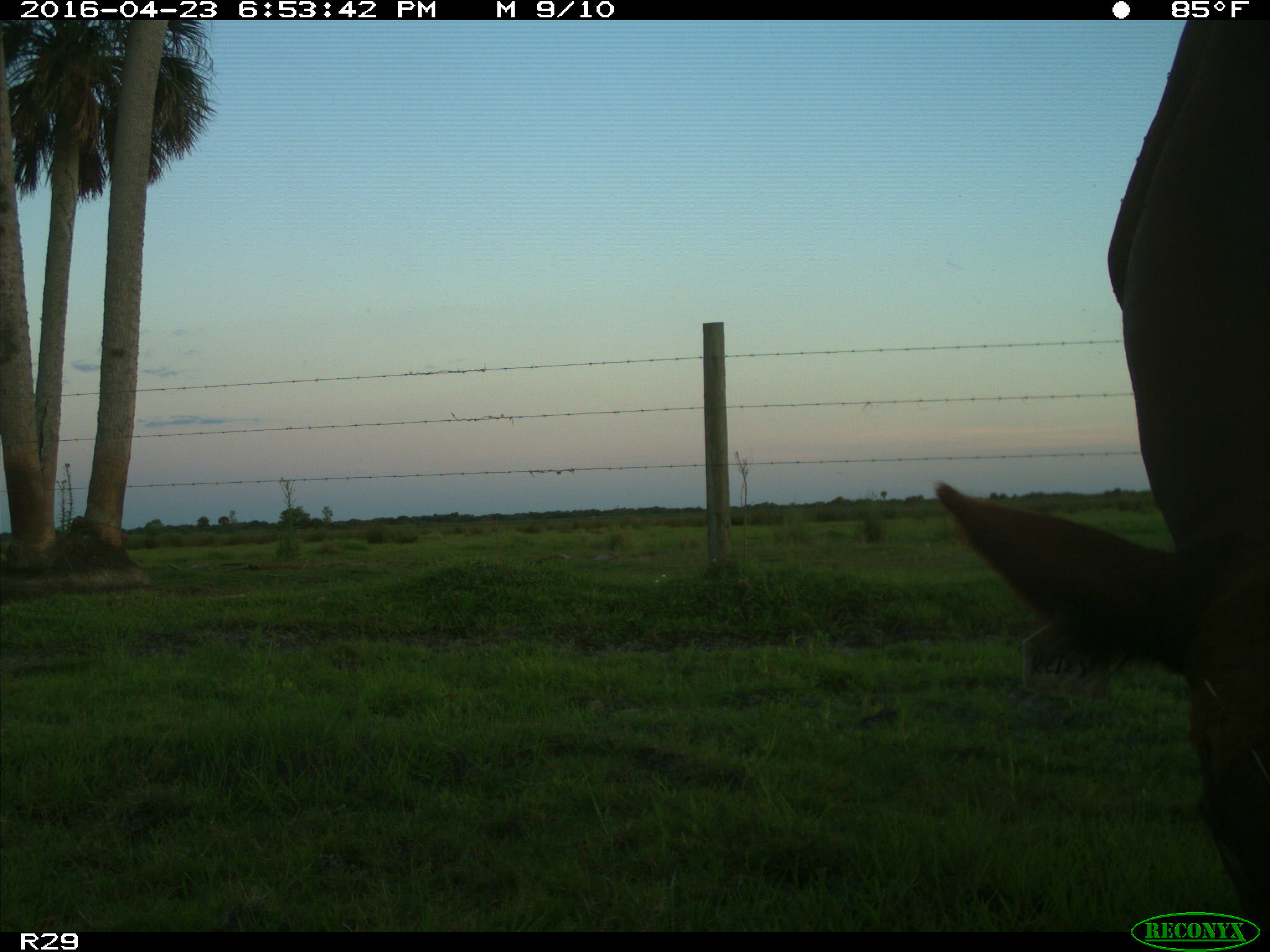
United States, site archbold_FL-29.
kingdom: Animalia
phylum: Chordata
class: Mammalia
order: Artiodactyla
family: Bovidae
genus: Bos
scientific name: Bos taurus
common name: domestic cow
Bos taurus (domestic cow).